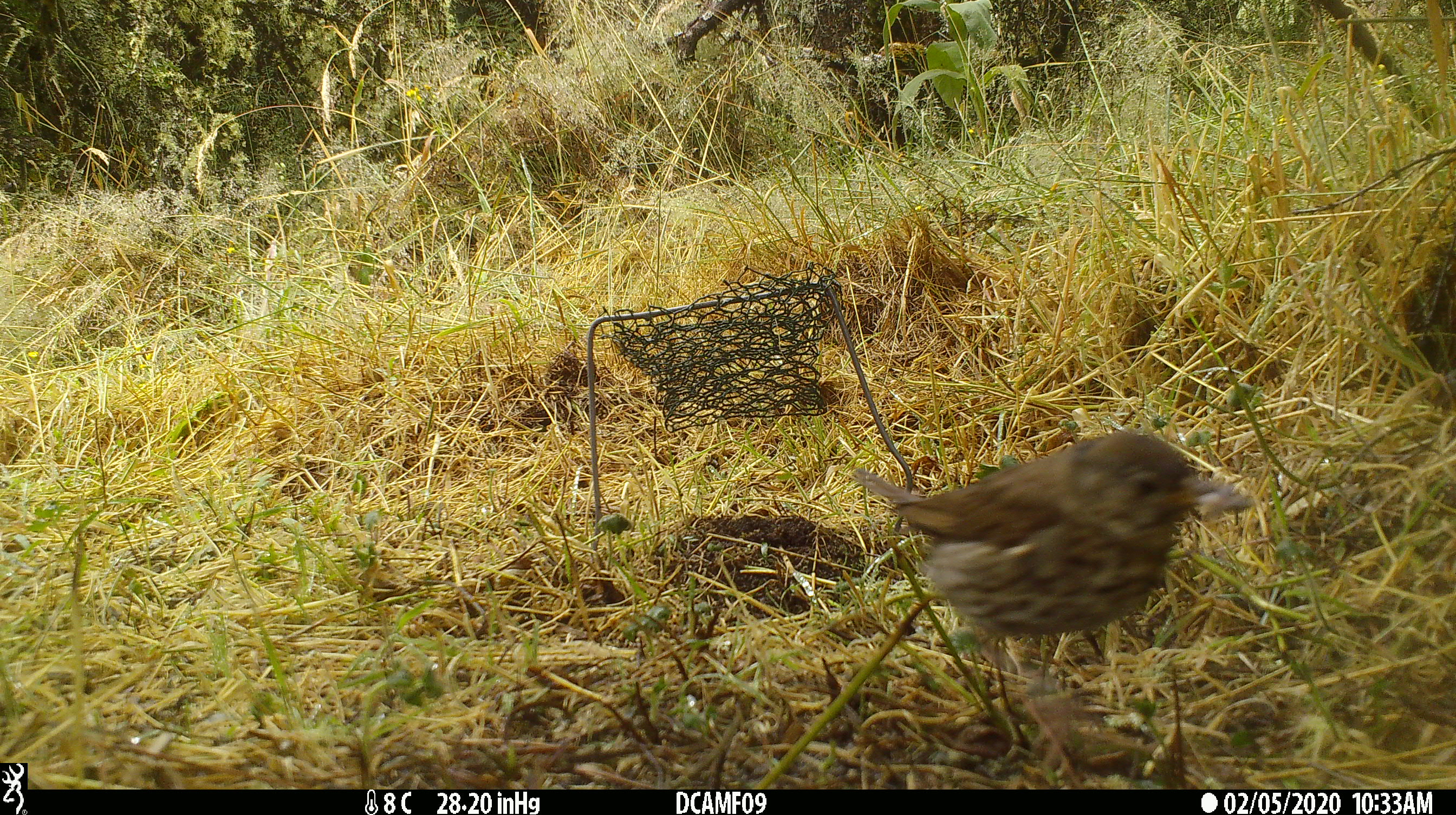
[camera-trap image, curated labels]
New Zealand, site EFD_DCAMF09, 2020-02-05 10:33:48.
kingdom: Animalia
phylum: Chordata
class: Aves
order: Passeriformes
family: Turdidae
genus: Turdus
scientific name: Turdus philomelos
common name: song thrush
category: thrush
Thrush (song thrush) (Turdus philomelos).